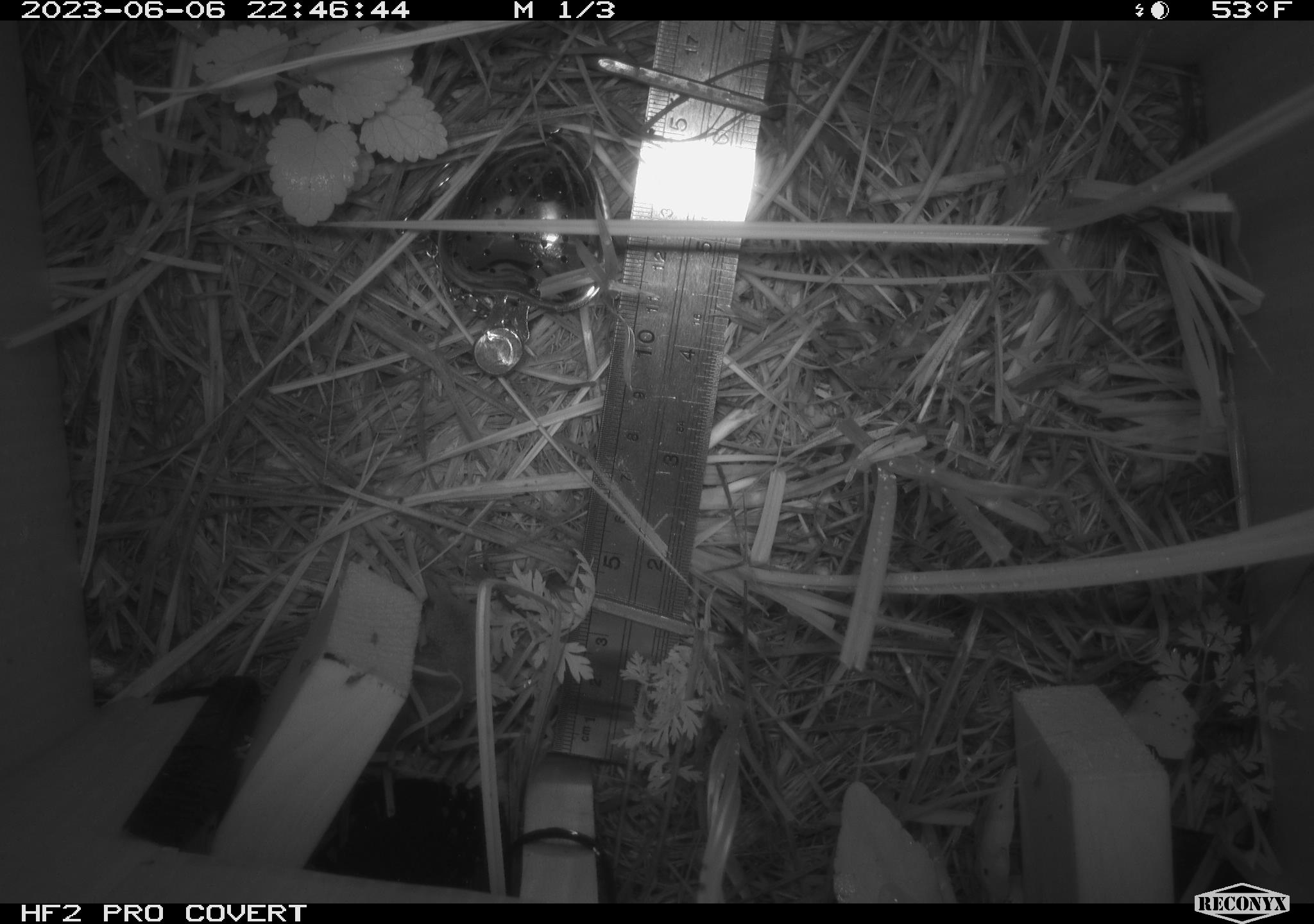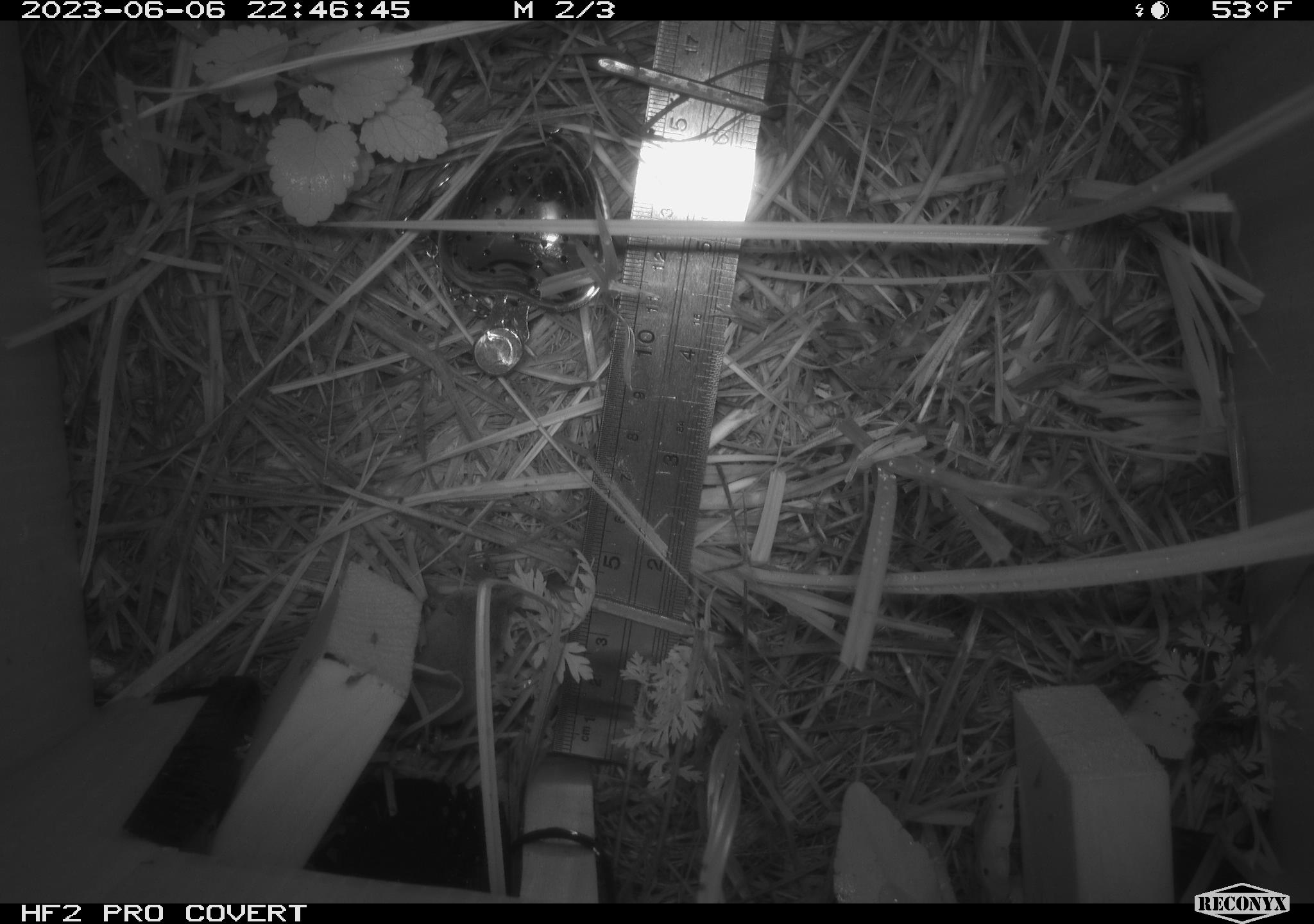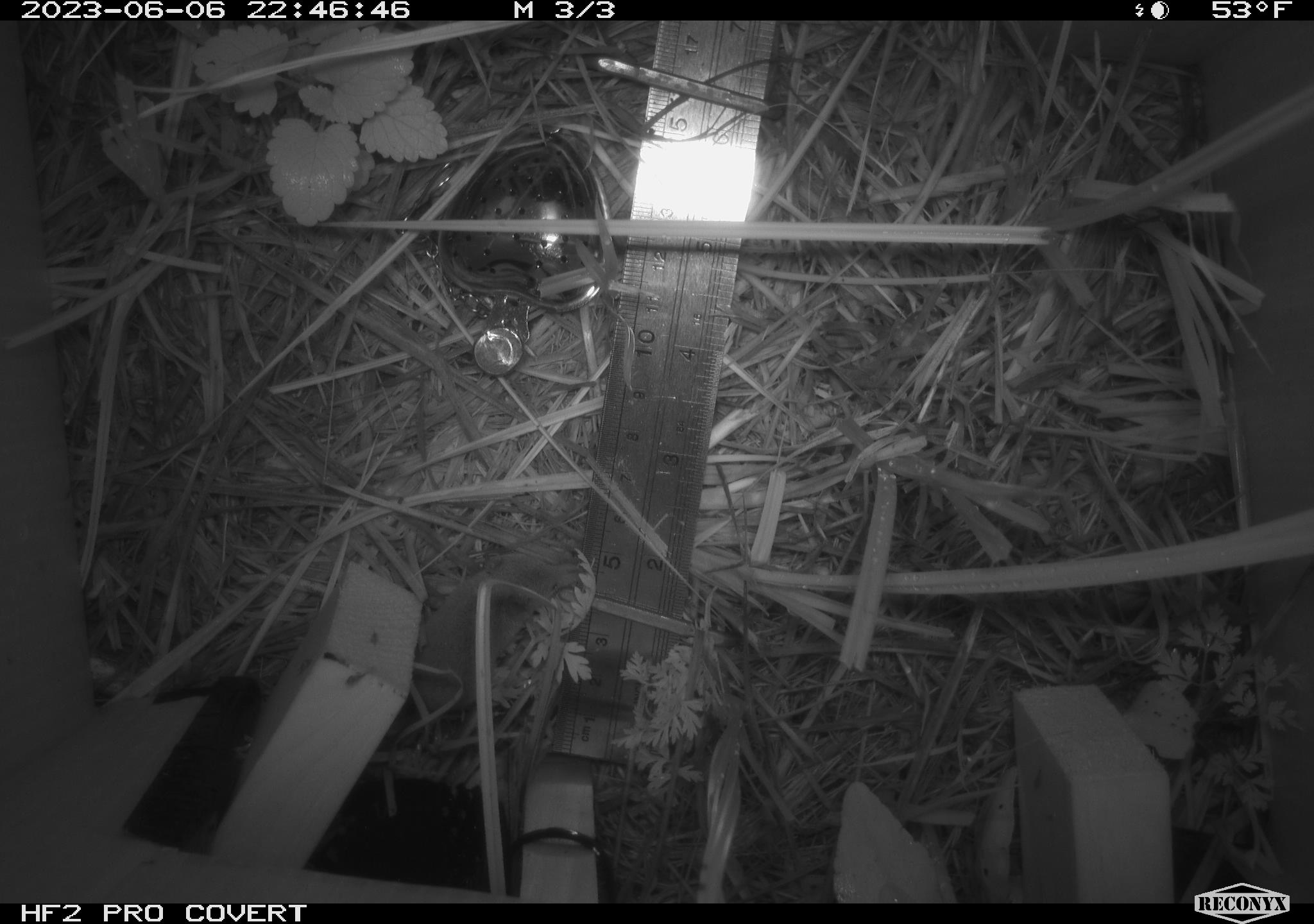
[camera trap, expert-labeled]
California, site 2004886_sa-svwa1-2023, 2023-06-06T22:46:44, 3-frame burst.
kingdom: Animalia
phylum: Chordata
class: Mammalia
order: Eulipotyphla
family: Soricidae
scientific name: Soricidae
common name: shrews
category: soricidae family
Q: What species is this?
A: Soricidae family (shrews) (Soricidae).